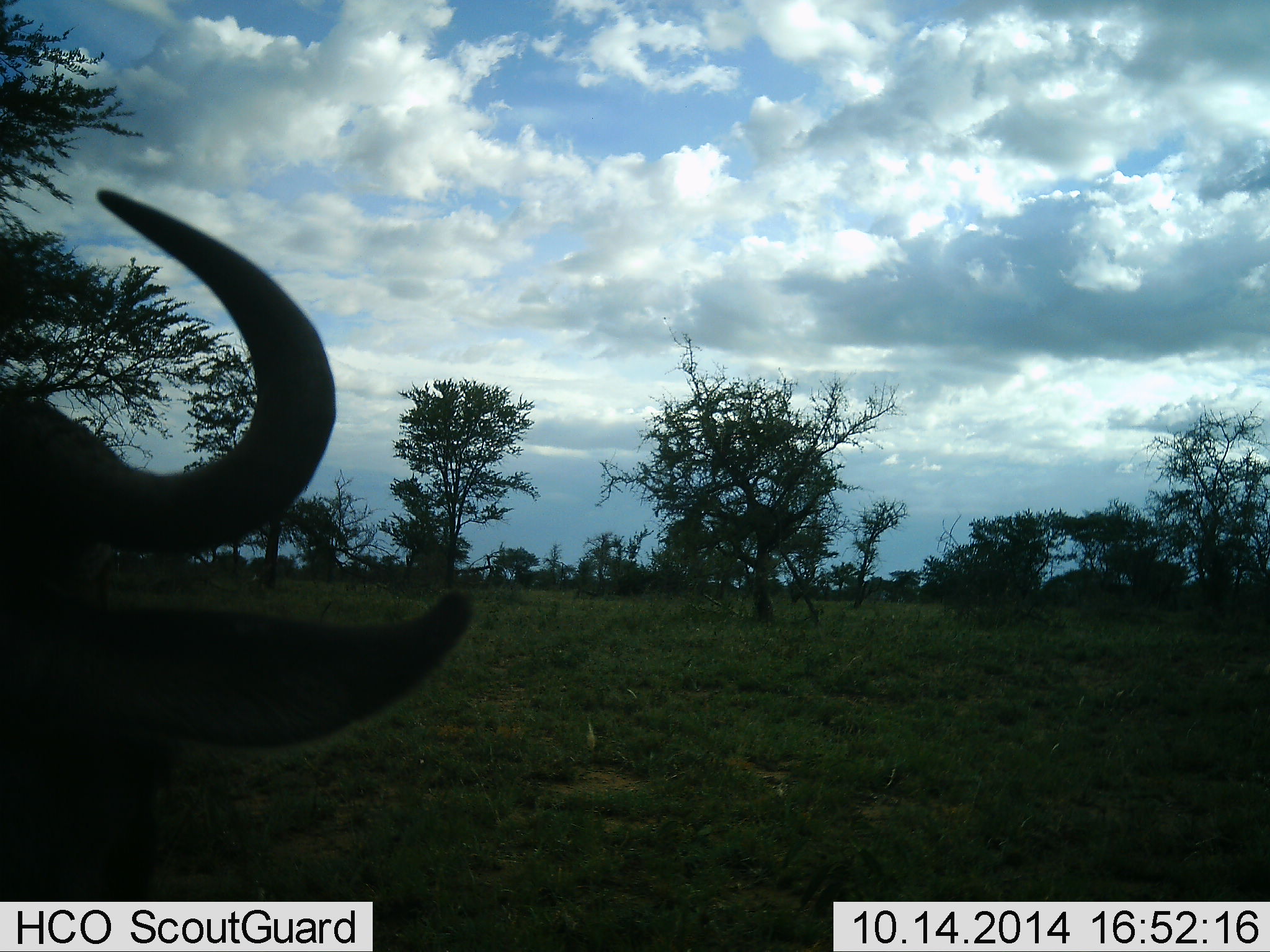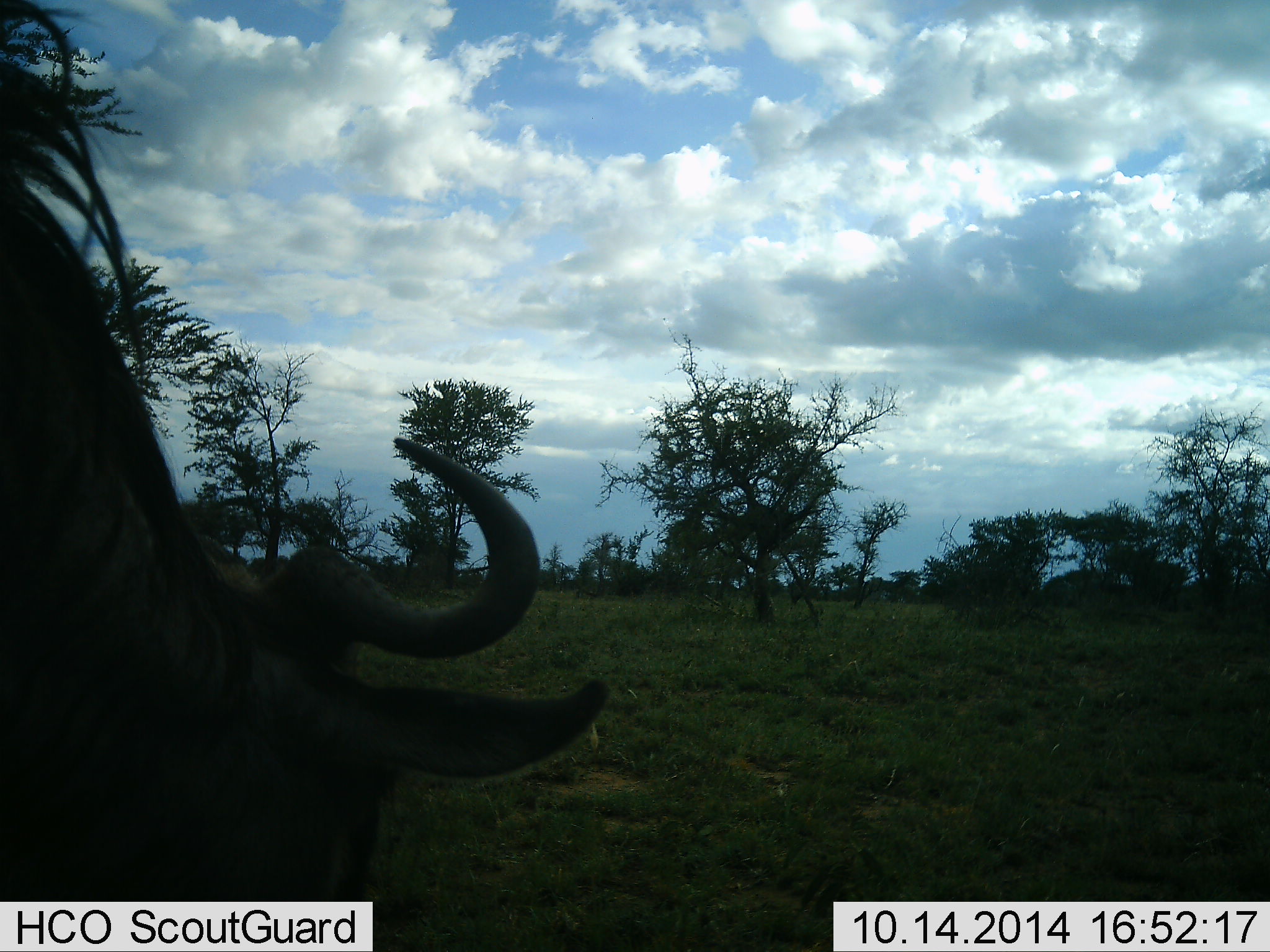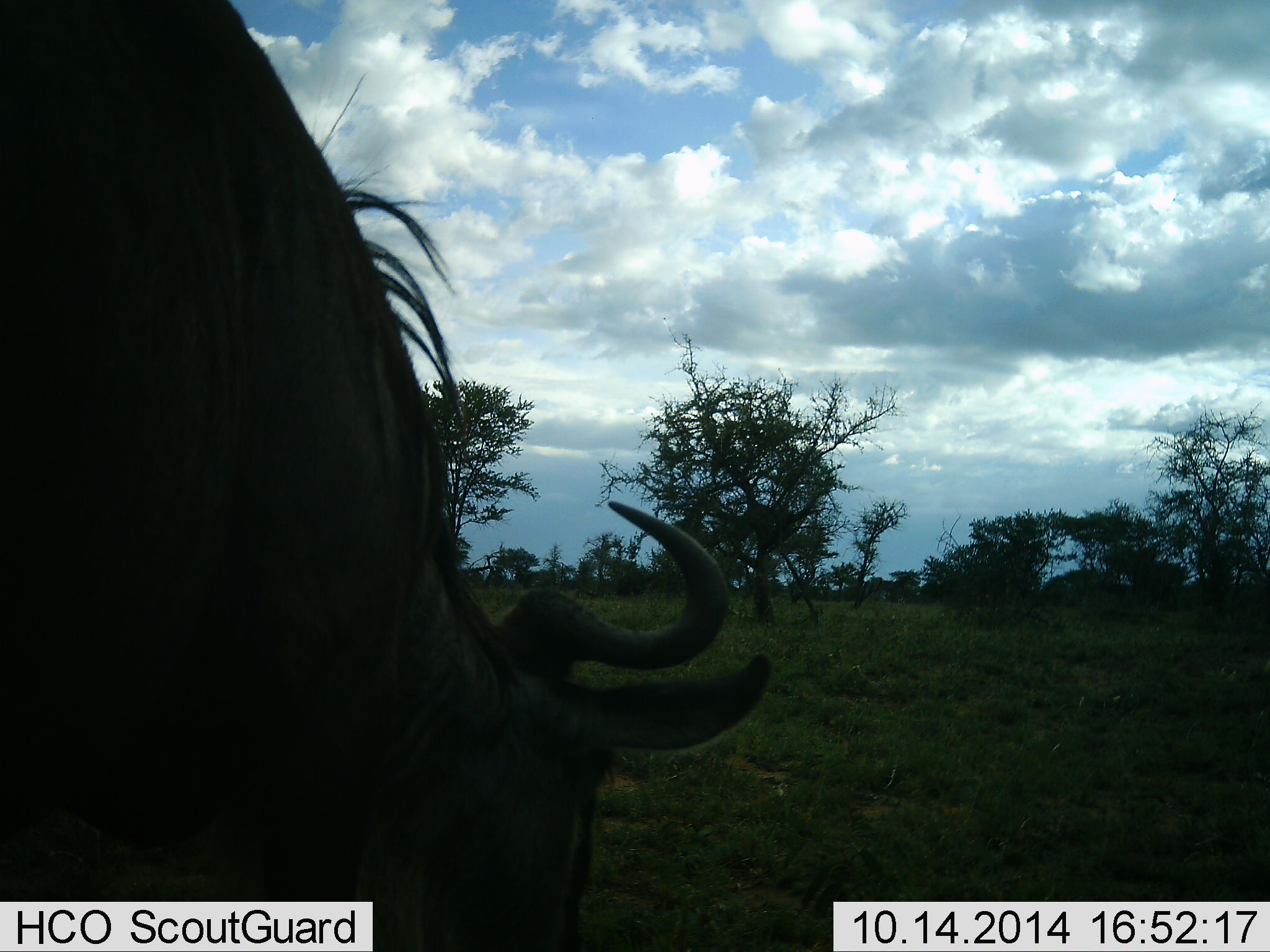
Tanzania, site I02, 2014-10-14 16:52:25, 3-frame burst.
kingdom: Animalia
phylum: Chordata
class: Mammalia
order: Artiodactyla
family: Bovidae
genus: Connochaetes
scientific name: Connochaetes taurinus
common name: blue wildebeest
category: wildebeest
Wildebeest (blue wildebeest) (Connochaetes taurinus), count 1. Behavior (volunteer vote fractions): standing 10%, resting 0%, moving 60%, interacting 0%. Young present (vote fraction): 0%. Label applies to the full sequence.